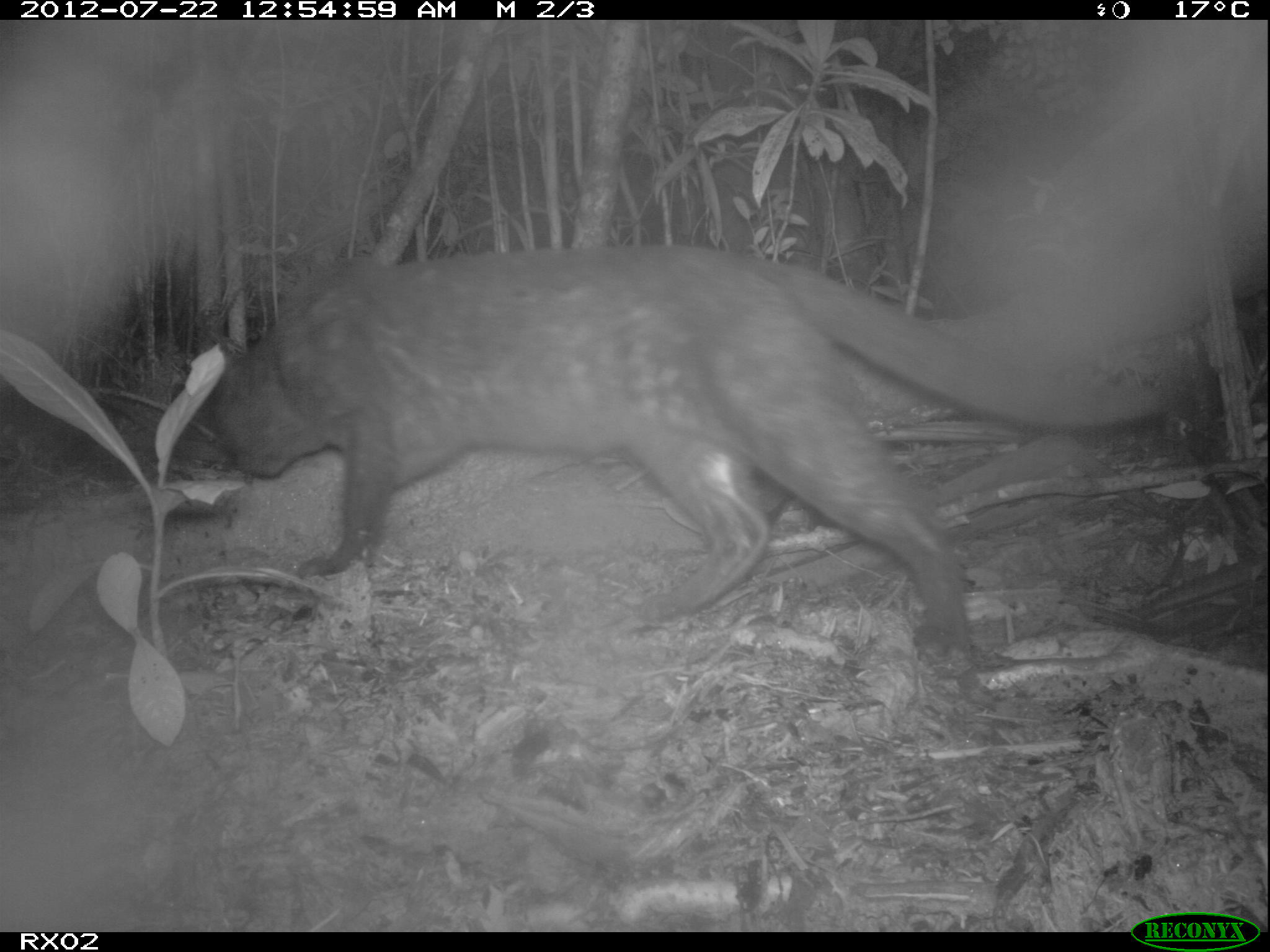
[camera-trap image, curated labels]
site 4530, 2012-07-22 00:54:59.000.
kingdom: Animalia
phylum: Chordata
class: Mammalia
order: Carnivora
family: Felidae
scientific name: Felidae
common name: felids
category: felis sp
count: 1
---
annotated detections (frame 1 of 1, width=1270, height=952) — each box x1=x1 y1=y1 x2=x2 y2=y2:
felis sp: x1=197 y1=238 x2=1168 y2=677